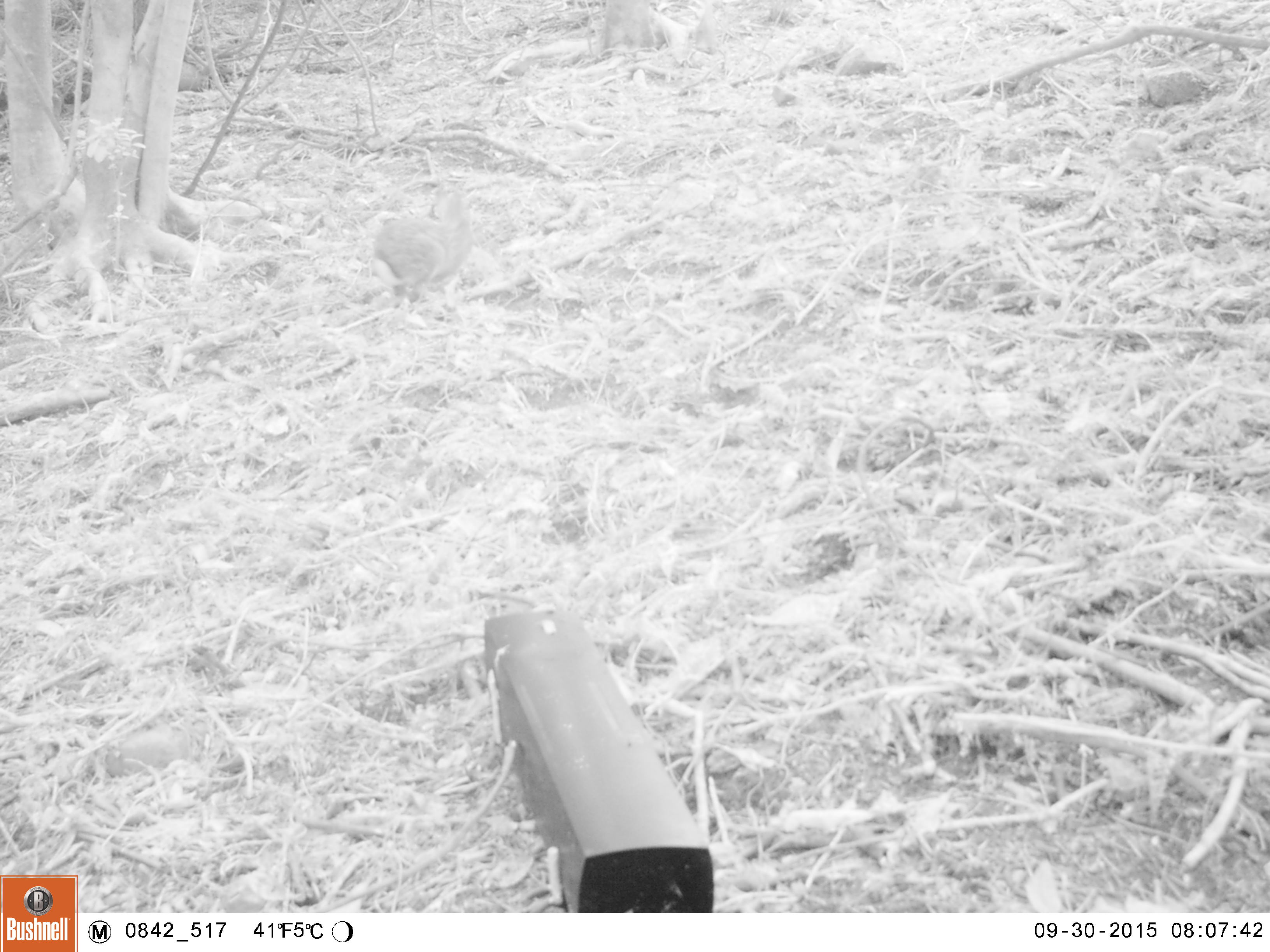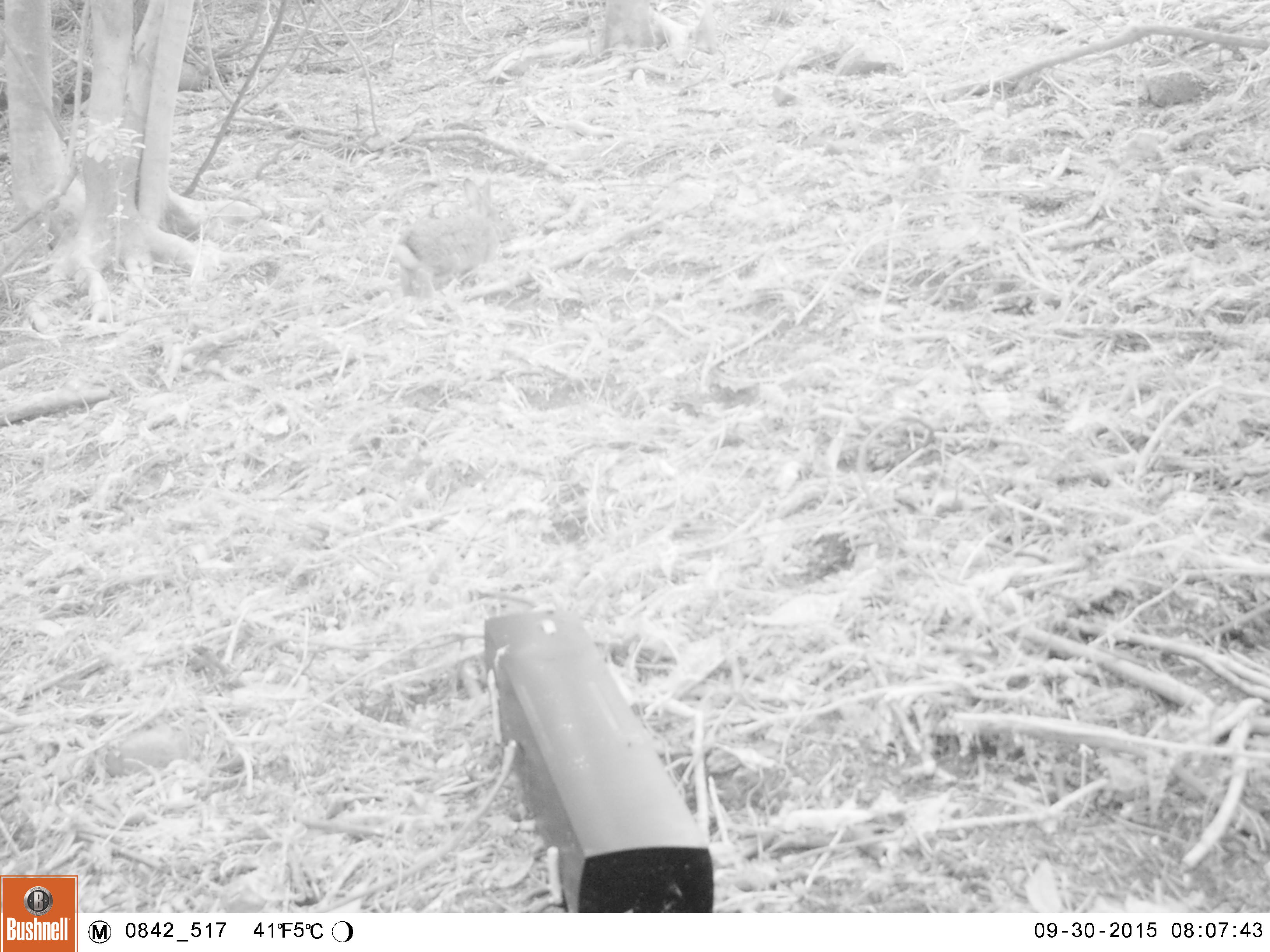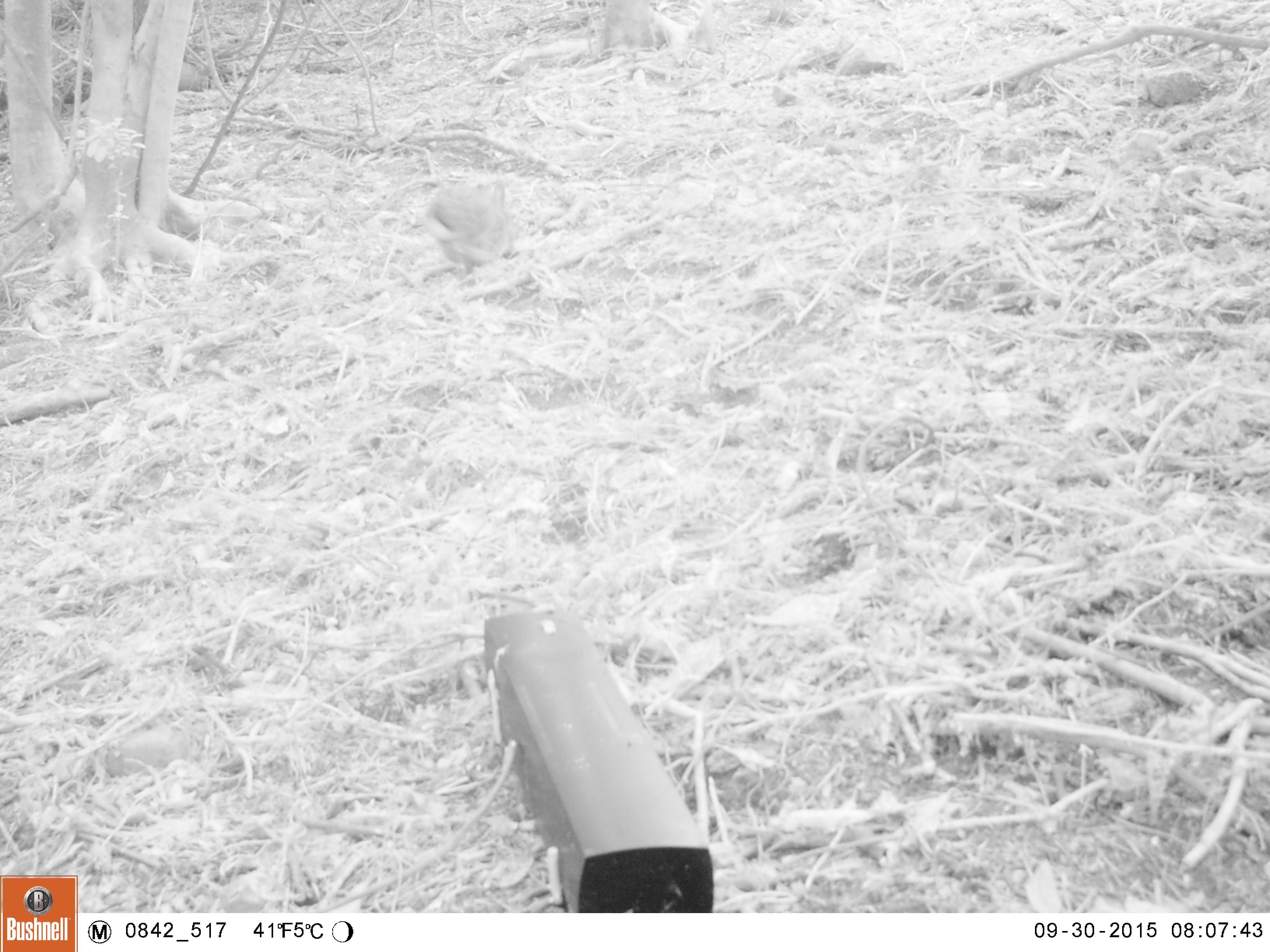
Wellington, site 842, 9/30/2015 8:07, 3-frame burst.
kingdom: Animalia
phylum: Chordata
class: Mammalia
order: Lagomorpha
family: Leporidae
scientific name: Leporidae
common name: rabbit